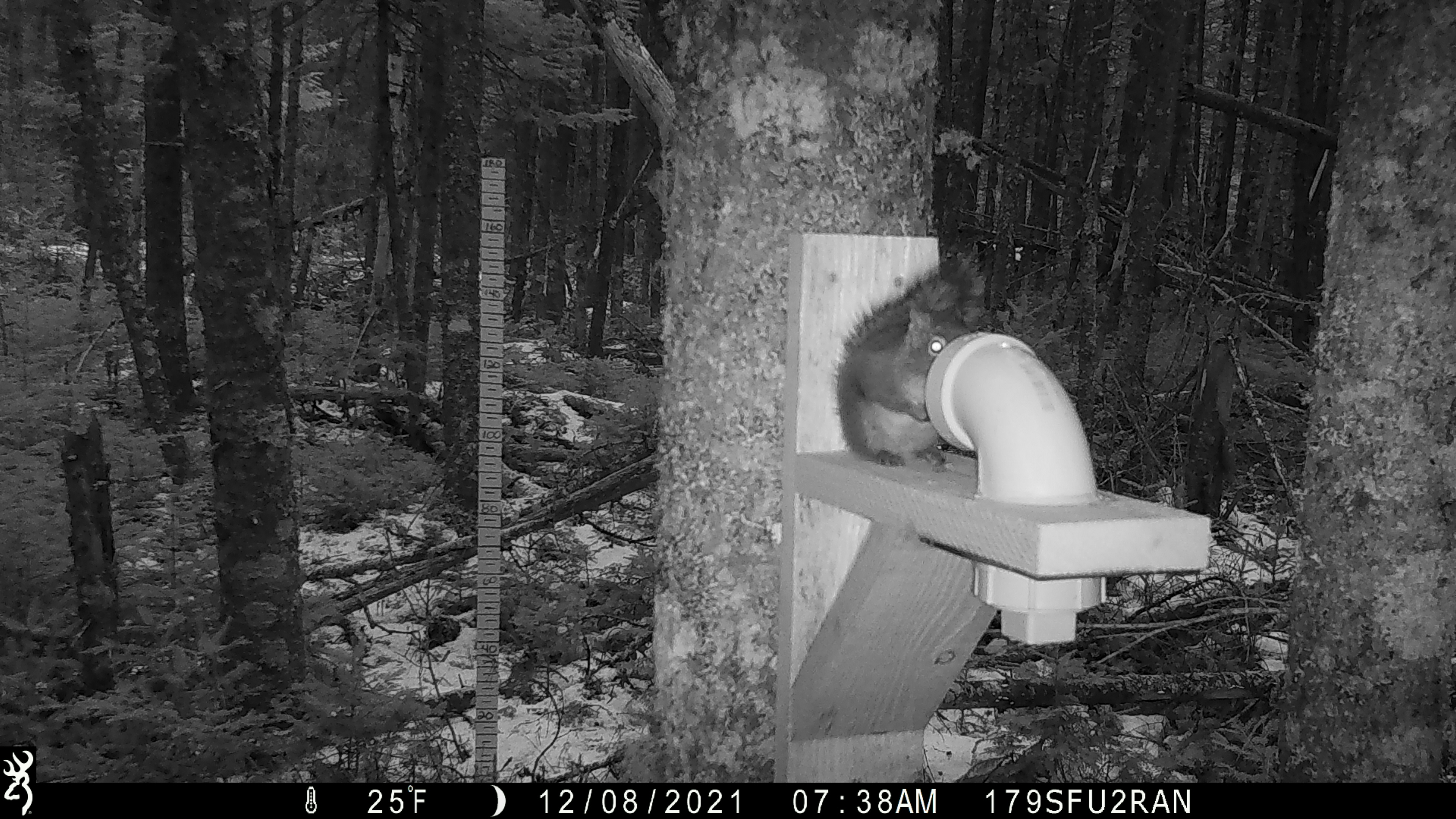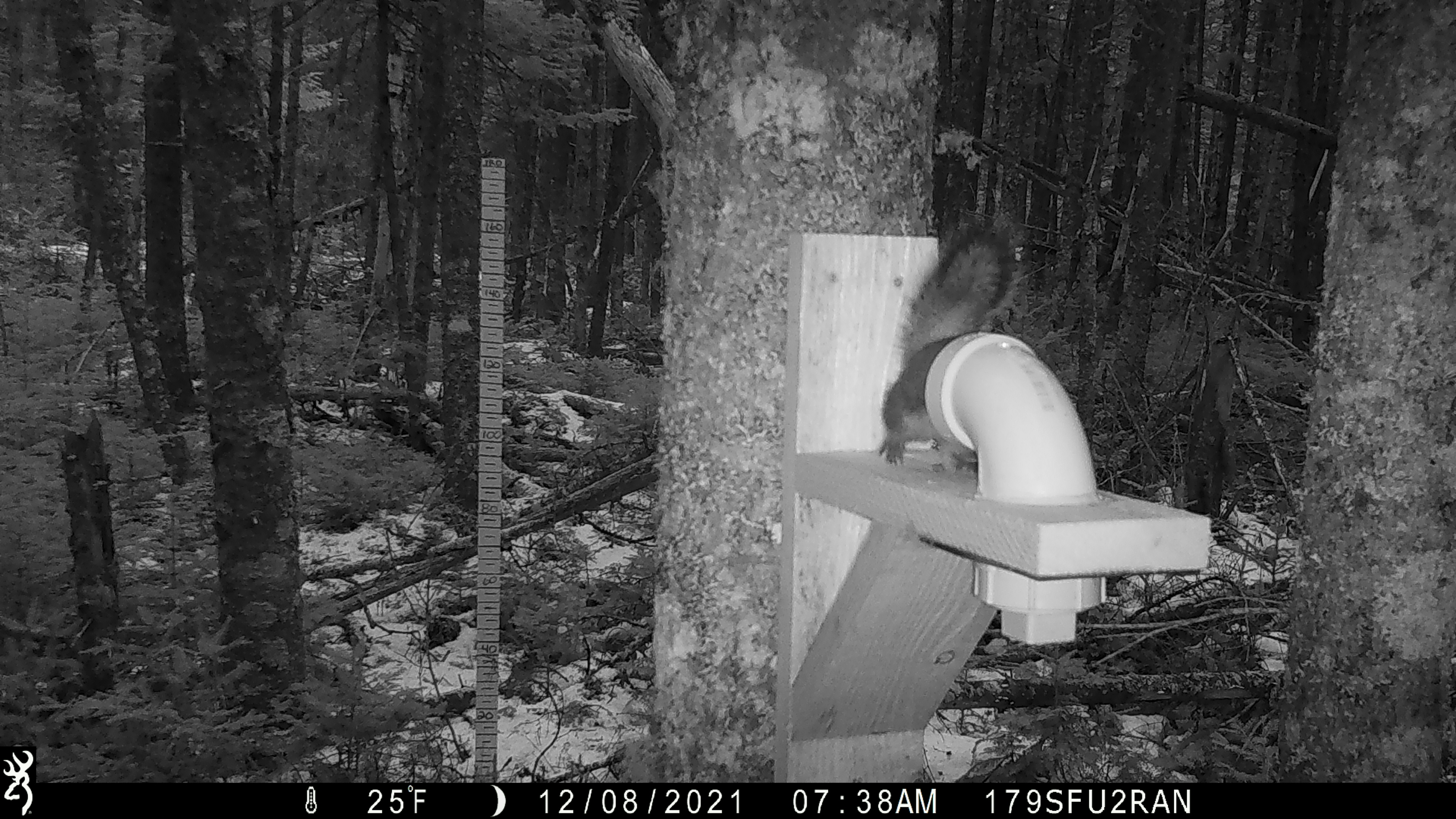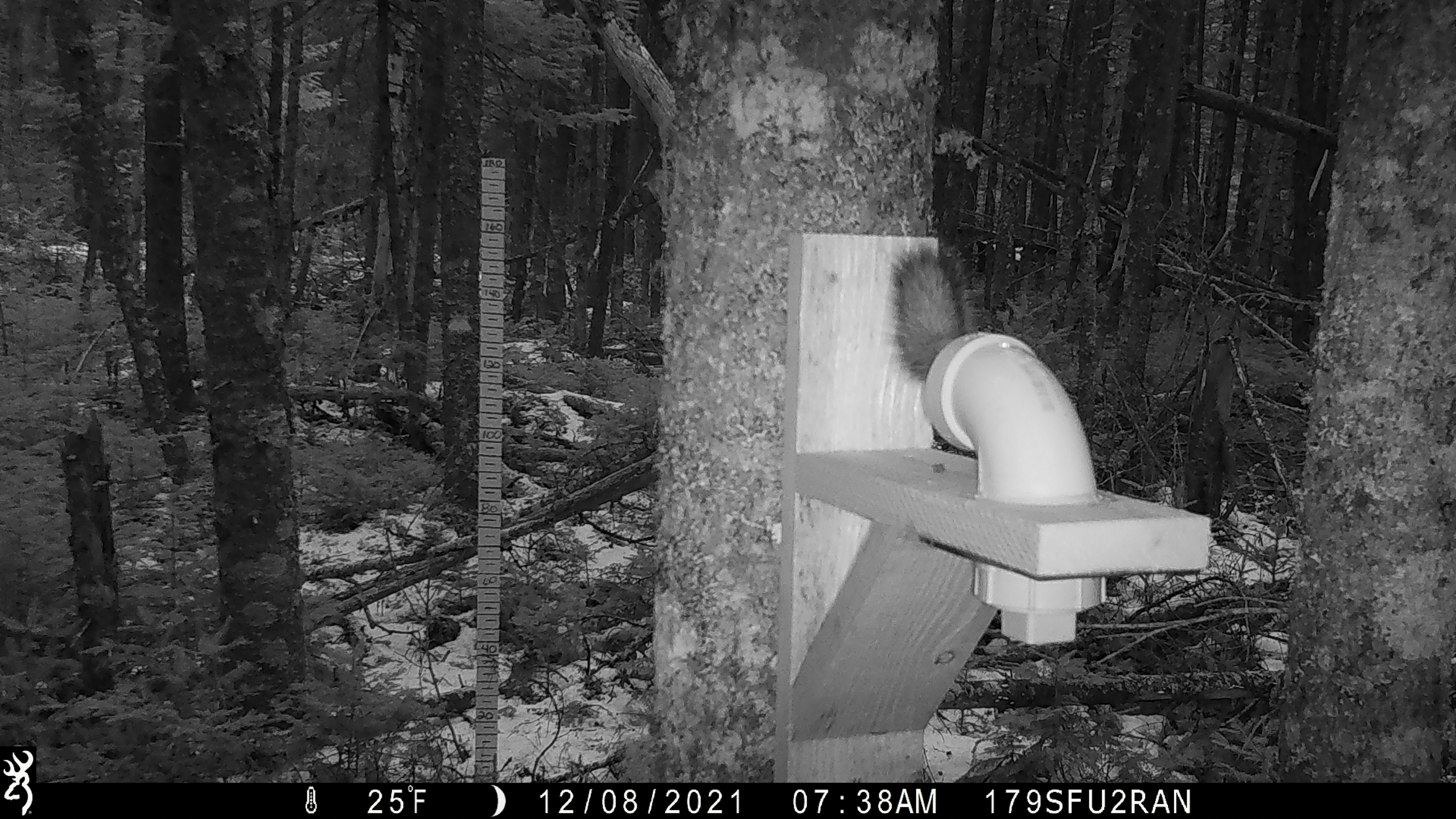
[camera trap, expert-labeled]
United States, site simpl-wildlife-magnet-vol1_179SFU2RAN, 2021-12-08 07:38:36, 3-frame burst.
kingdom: Animalia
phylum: Chordata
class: Mammalia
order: Rodentia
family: Sciuridae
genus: Tamiasciurus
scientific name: Tamiasciurus hudsonicus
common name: red squirrel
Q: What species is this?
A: Red squirrel (Tamiasciurus hudsonicus).